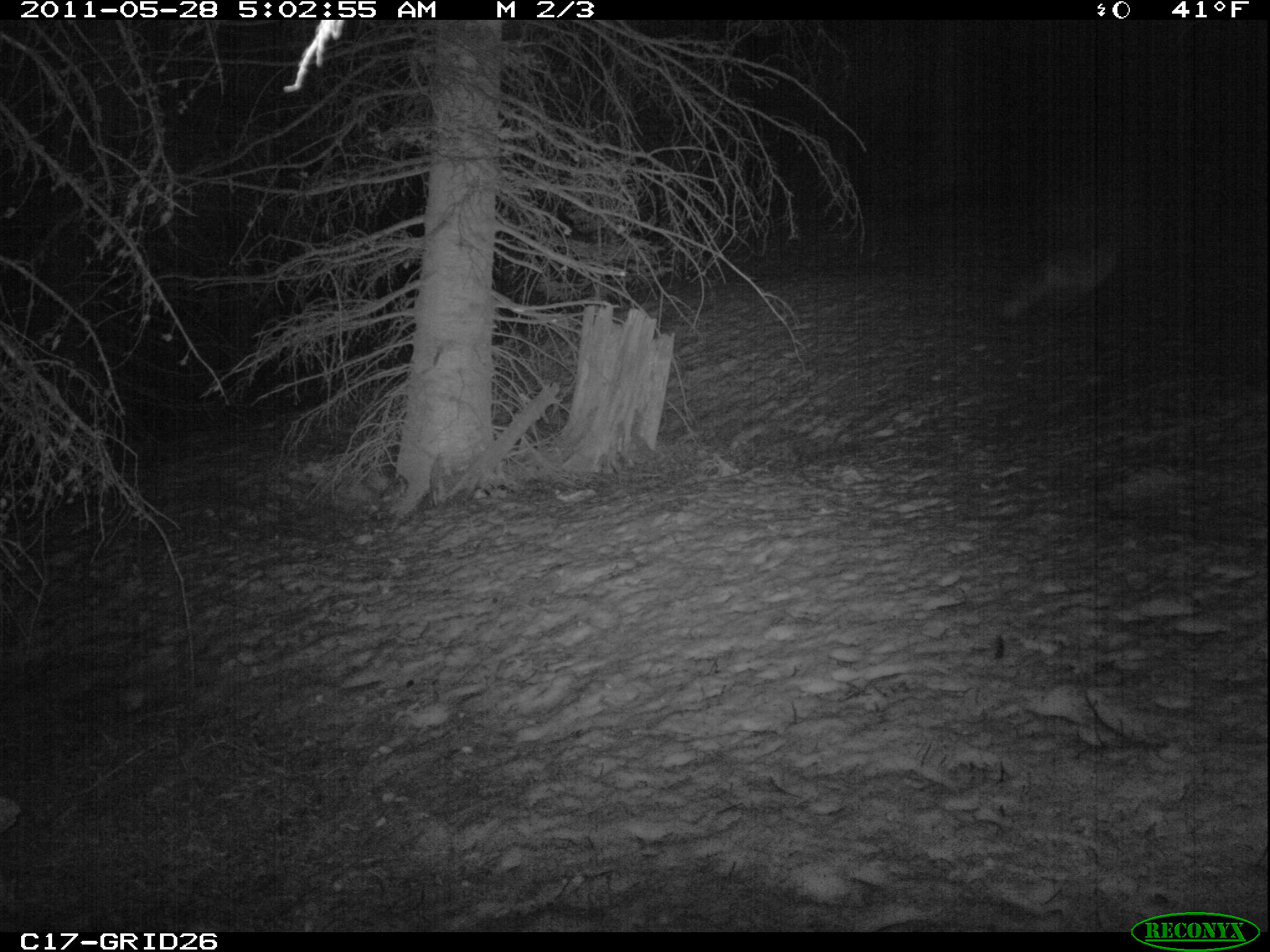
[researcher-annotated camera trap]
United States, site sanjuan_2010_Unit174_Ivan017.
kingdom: Animalia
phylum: Chordata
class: Mammalia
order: Carnivora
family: Canidae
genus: Vulpes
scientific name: Vulpes vulpes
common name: red fox